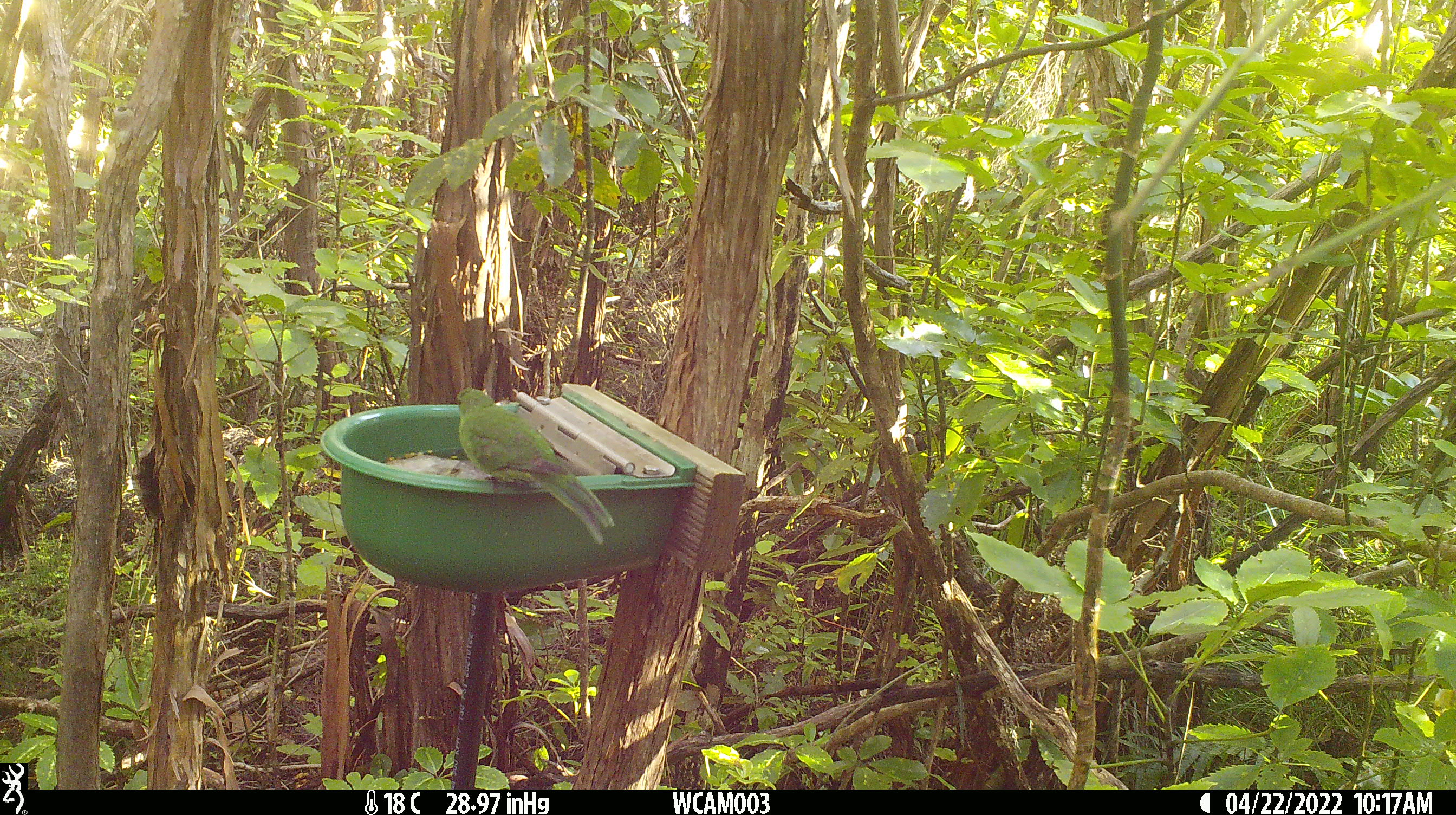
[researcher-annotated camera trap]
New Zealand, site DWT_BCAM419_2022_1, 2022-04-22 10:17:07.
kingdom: Animalia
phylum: Chordata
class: Aves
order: Psittaciformes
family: Psittaculidae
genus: Cyanoramphus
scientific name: Cyanoramphus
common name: parakeet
Parakeet (Cyanoramphus).